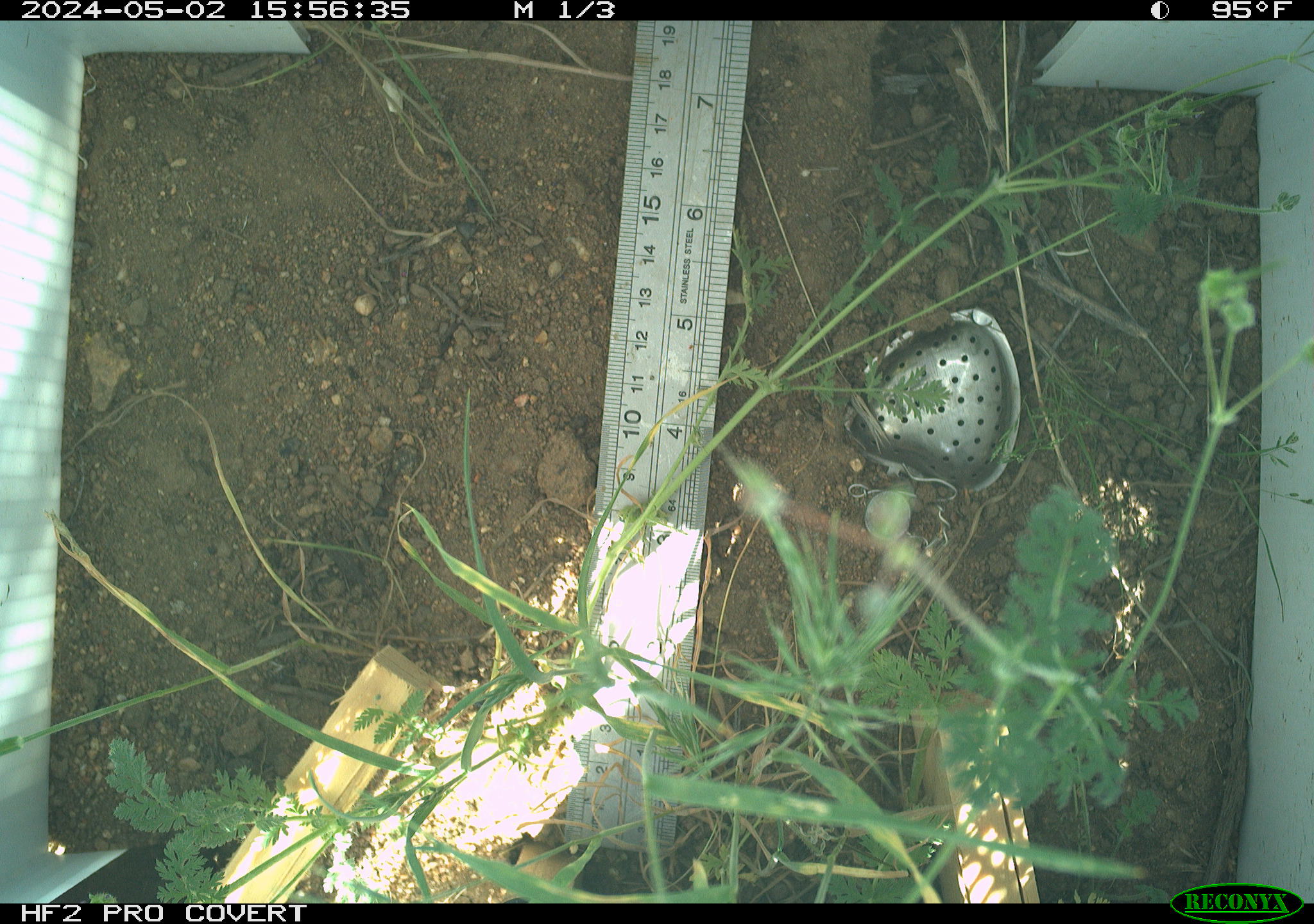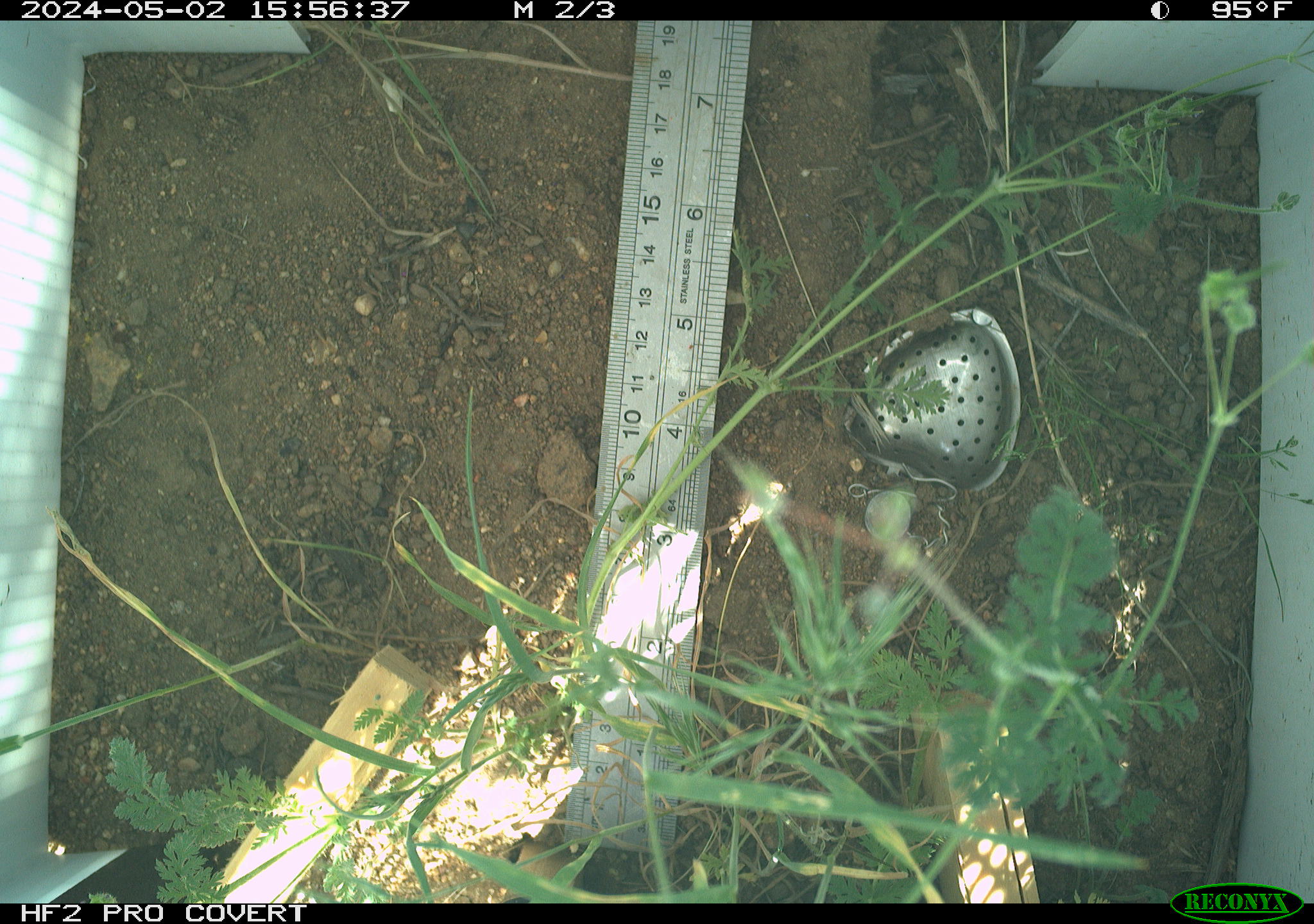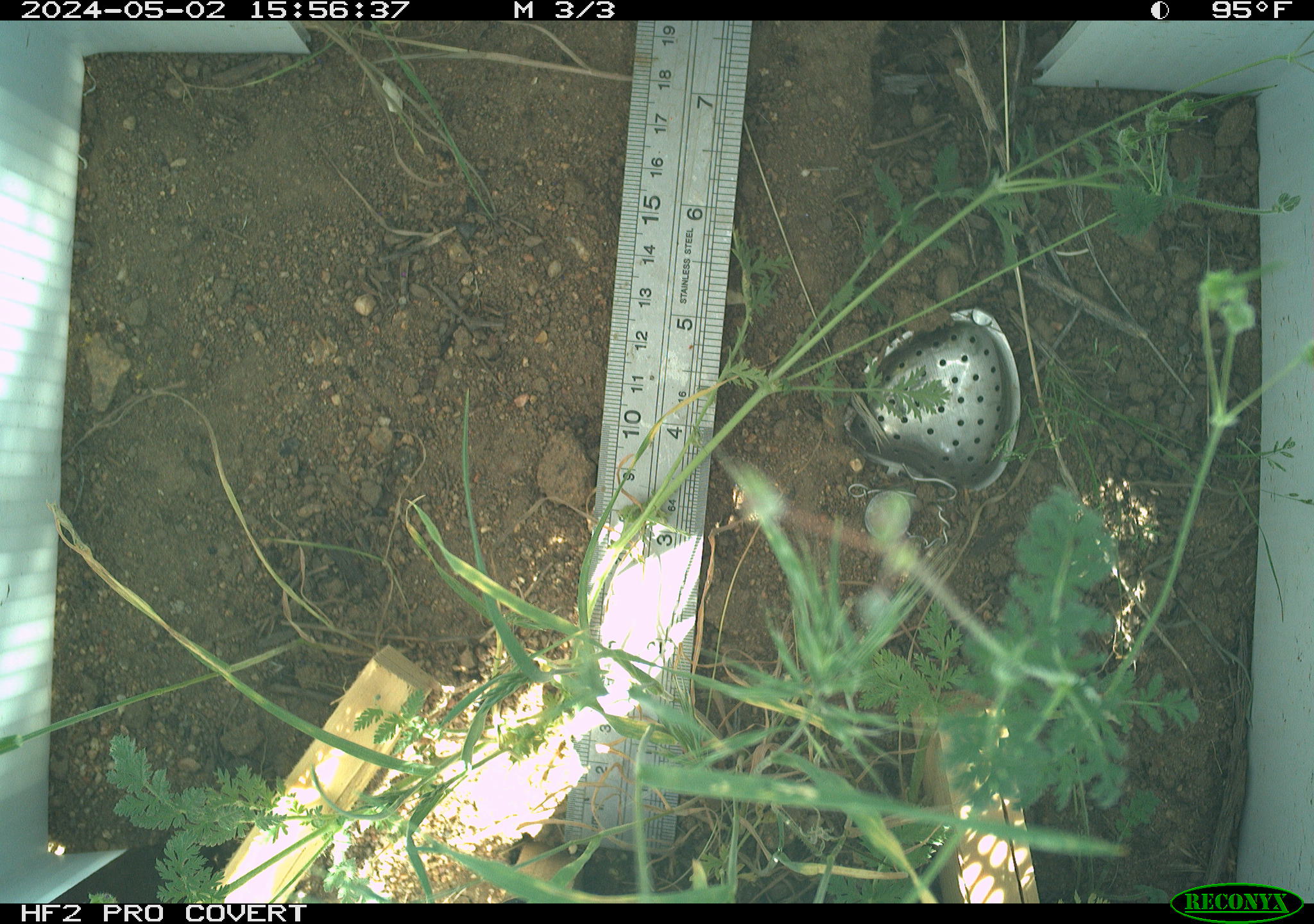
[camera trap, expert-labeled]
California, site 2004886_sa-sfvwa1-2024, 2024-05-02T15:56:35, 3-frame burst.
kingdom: Animalia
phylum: Arthropoda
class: Insecta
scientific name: Insecta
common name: insect